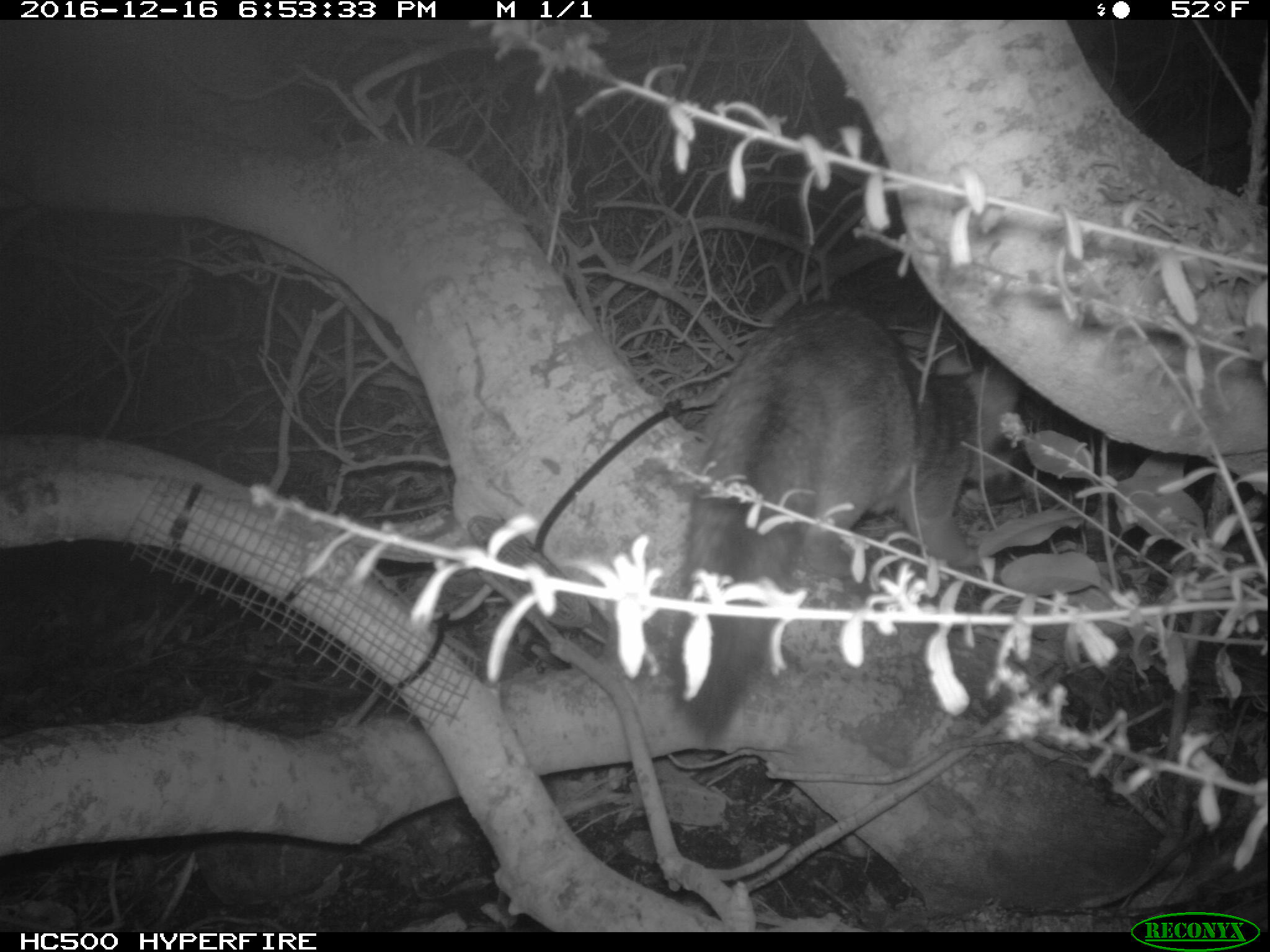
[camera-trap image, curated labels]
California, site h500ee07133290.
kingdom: Animalia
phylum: Chordata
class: Mammalia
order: Carnivora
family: Canidae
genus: Urocyon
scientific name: Urocyon littoralis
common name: island fox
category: fox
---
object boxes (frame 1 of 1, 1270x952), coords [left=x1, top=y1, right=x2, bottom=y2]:
fox: [left=668, top=291, right=1039, bottom=747]